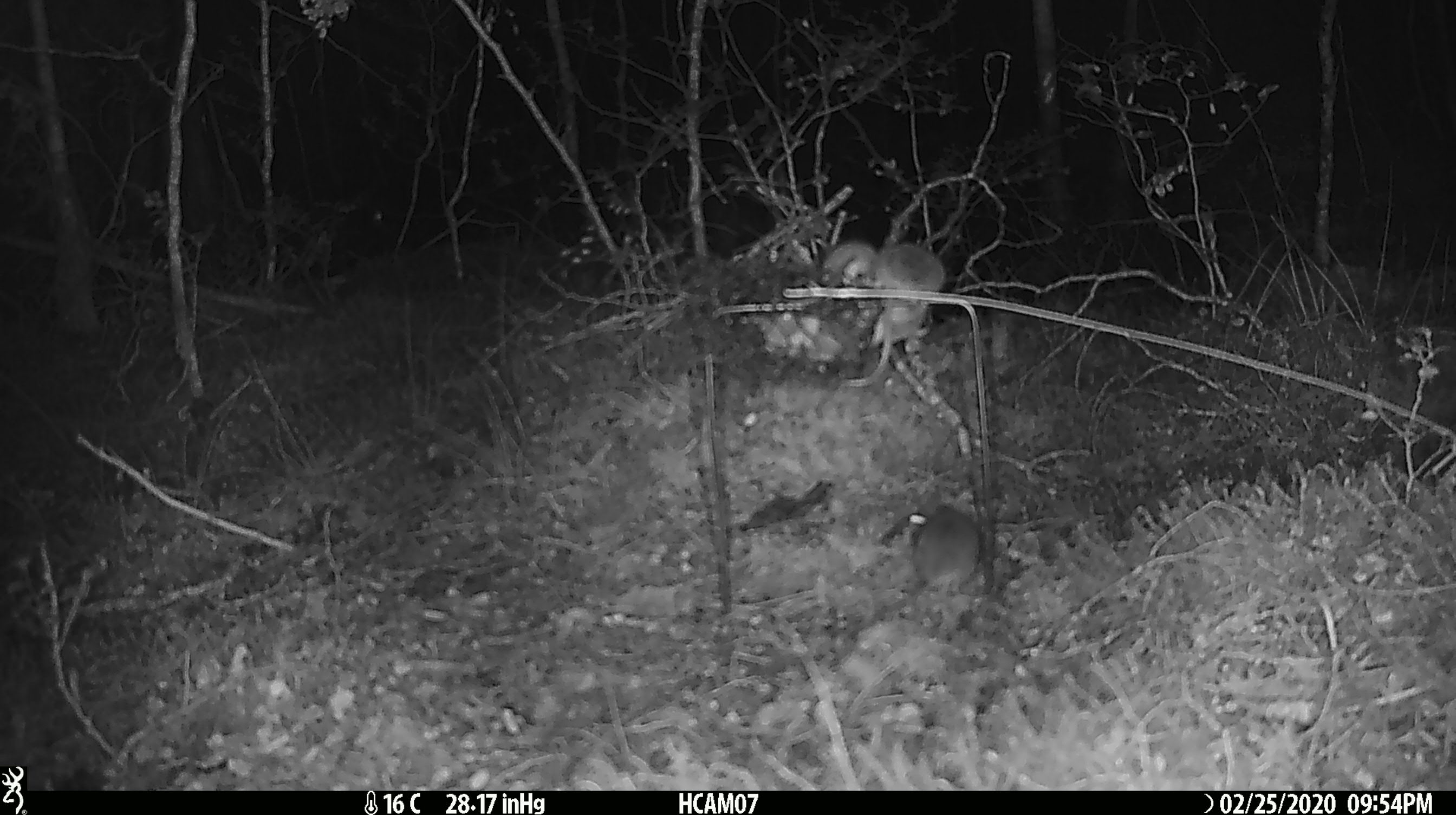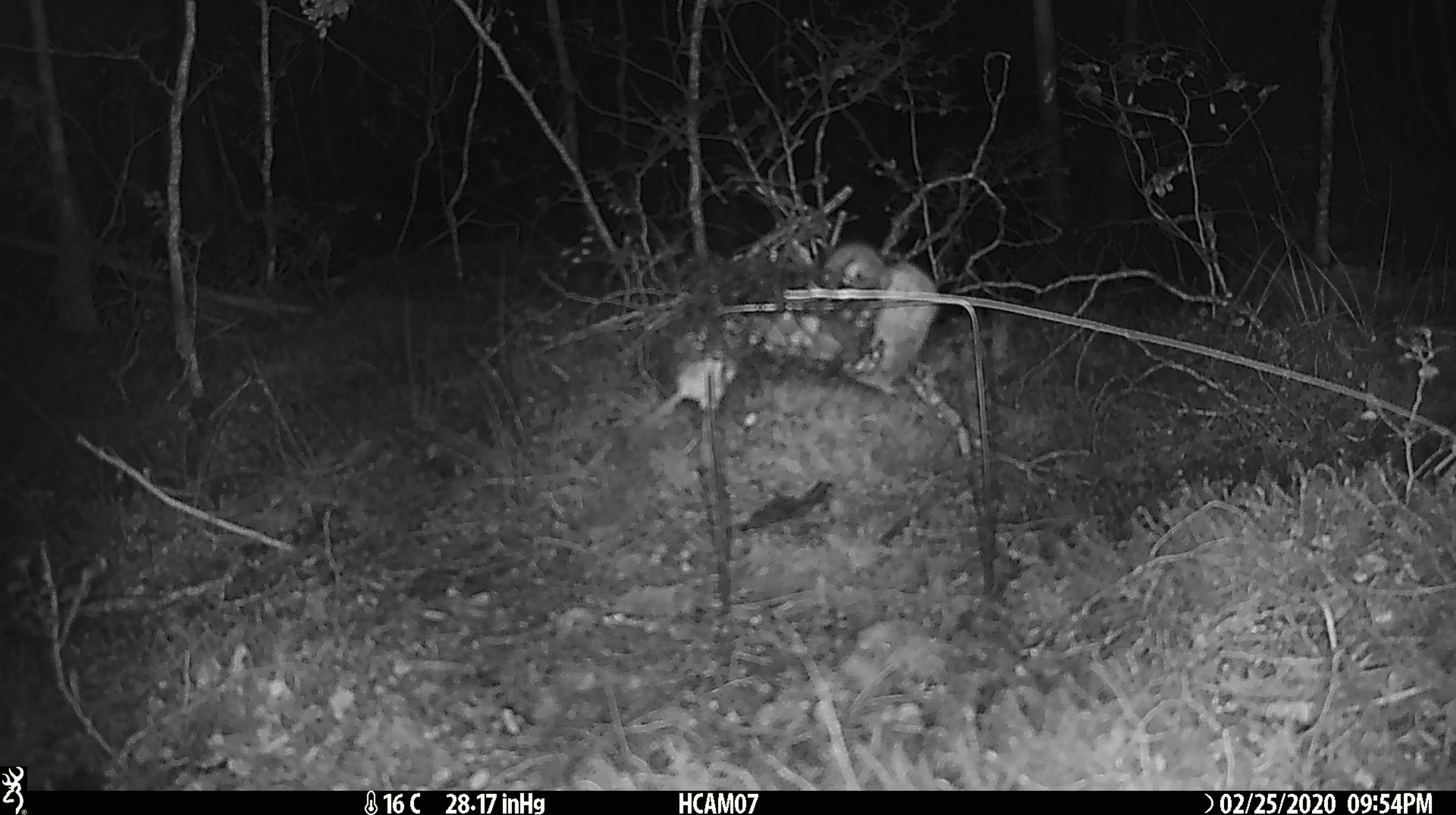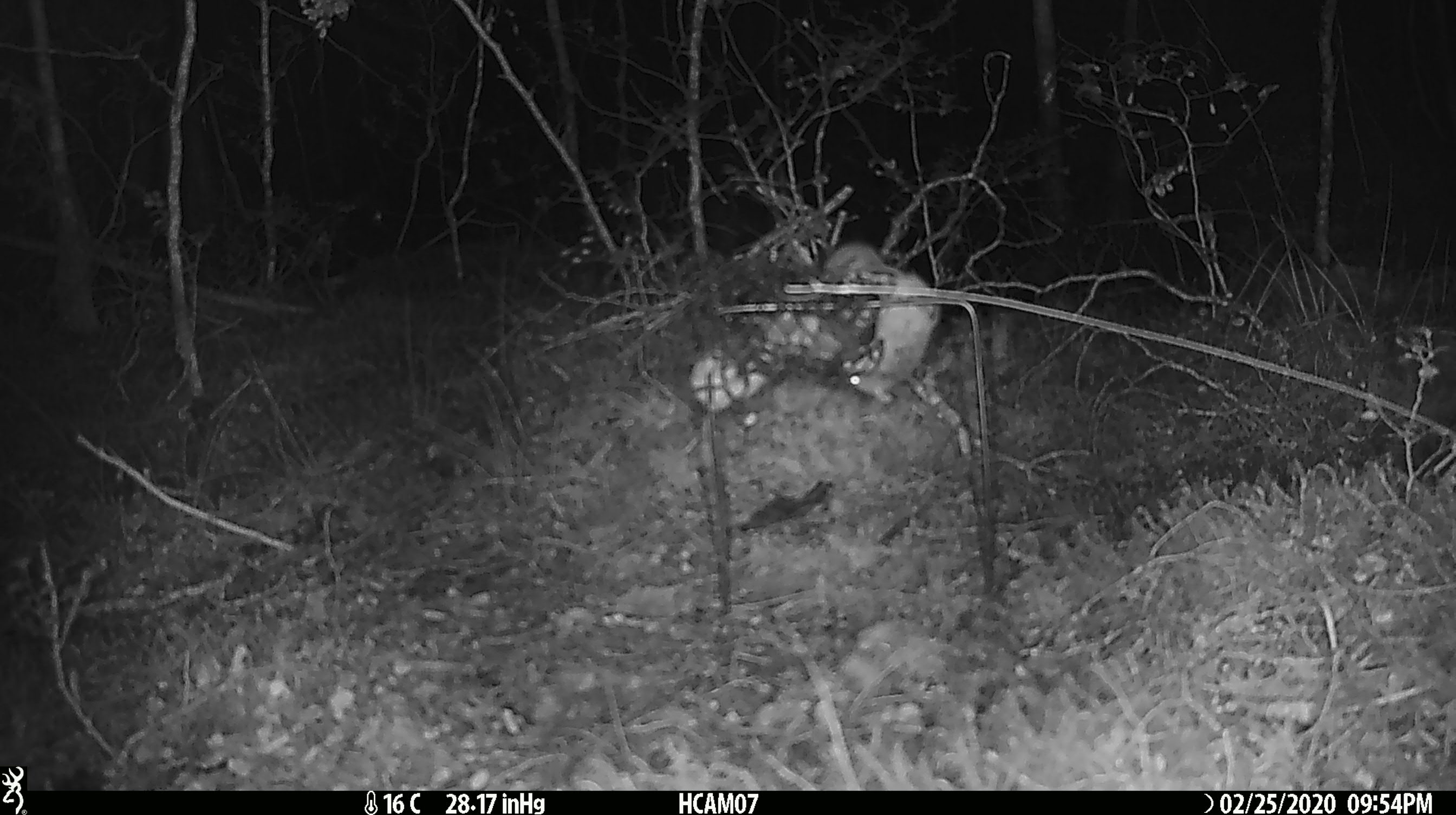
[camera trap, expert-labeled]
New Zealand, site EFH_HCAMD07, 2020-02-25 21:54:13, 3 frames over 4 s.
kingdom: Animalia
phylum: Chordata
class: Mammalia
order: Rodentia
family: Muridae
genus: Mus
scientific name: Mus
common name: mouse